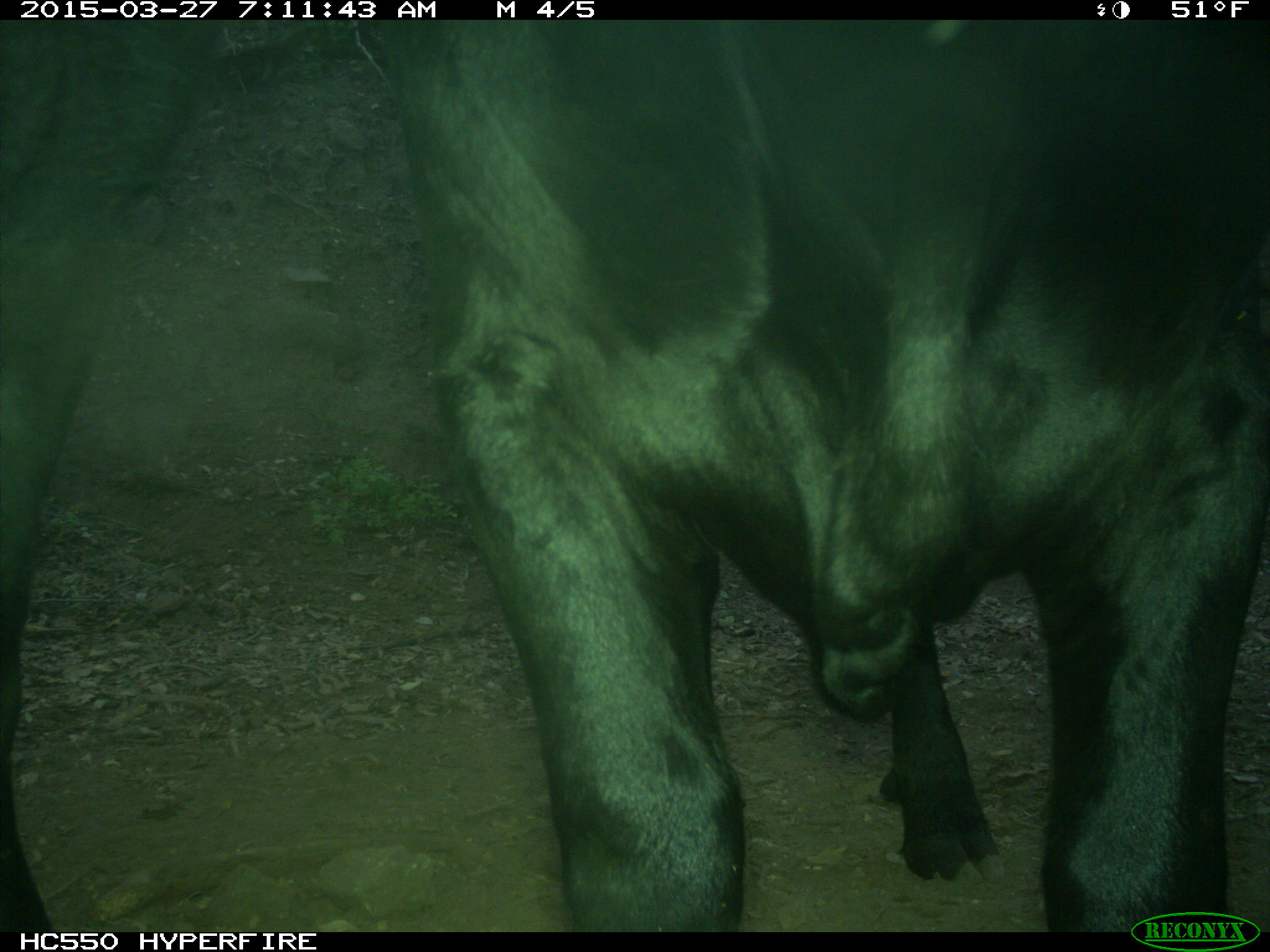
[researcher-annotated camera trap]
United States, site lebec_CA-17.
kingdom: Animalia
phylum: Chordata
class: Mammalia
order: Artiodactyla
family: Bovidae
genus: Bos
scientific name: Bos taurus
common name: domestic cow